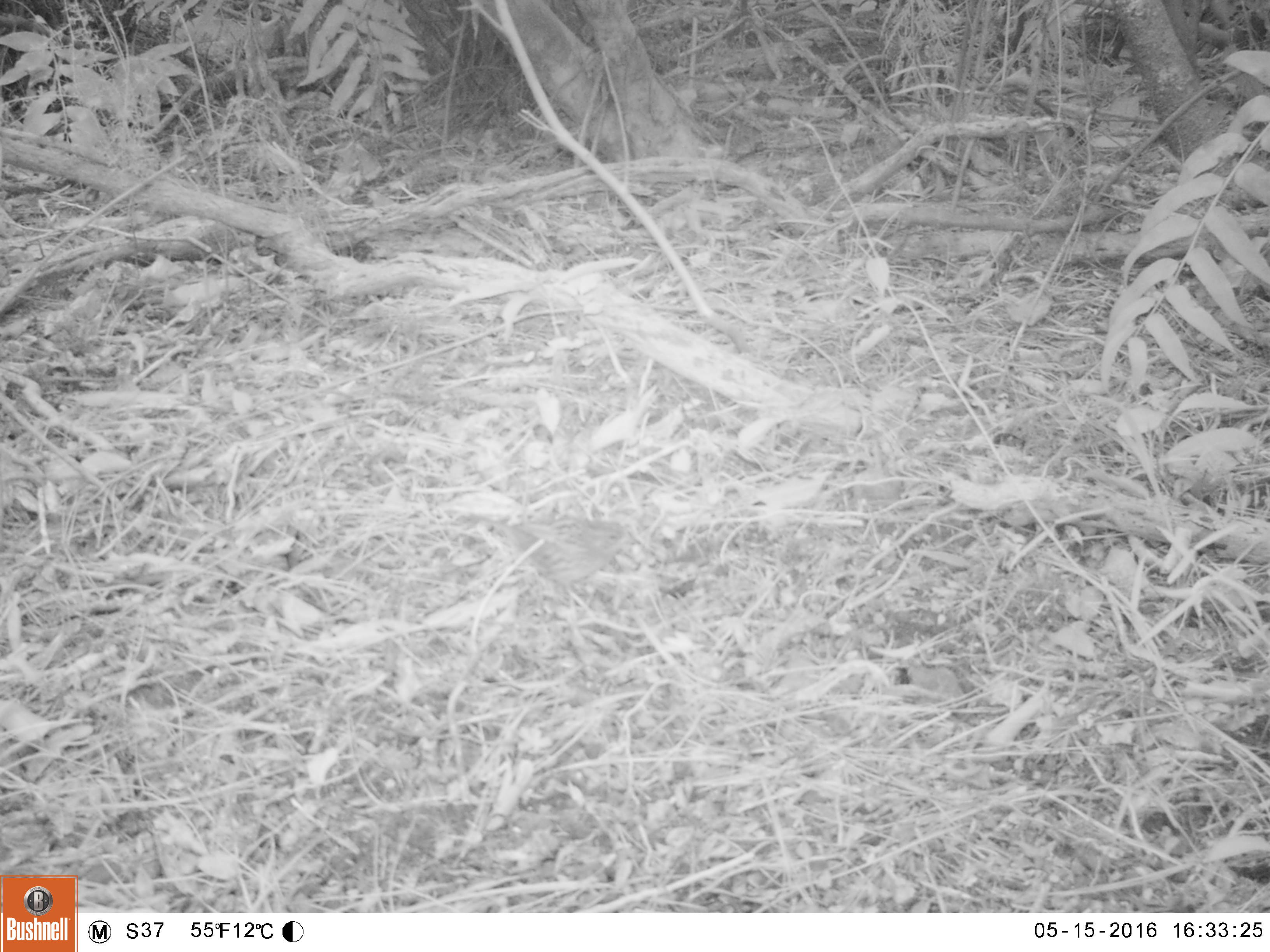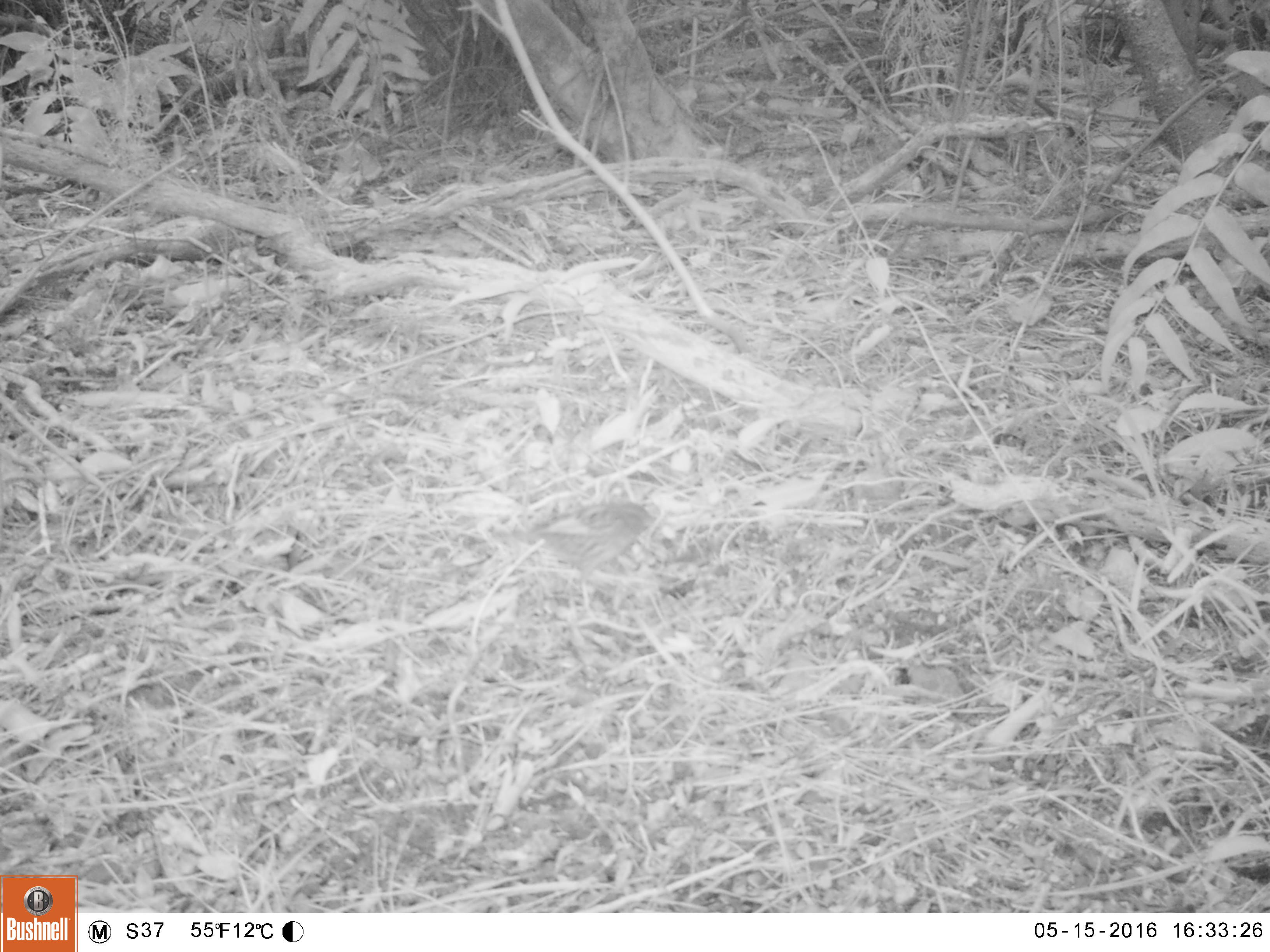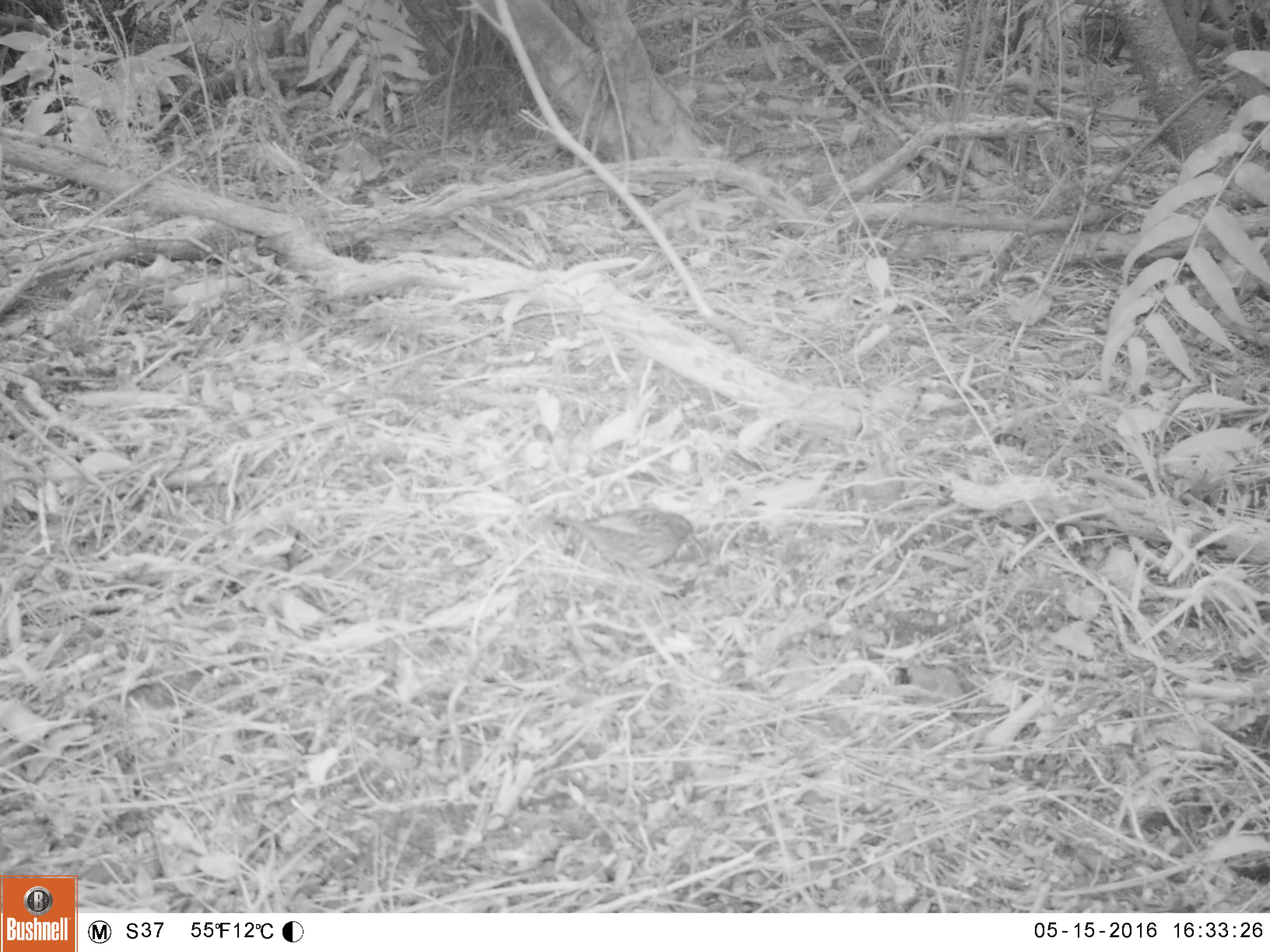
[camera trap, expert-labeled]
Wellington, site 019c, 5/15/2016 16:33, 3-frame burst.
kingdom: Animalia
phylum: Chordata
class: Aves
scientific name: Aves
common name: bird